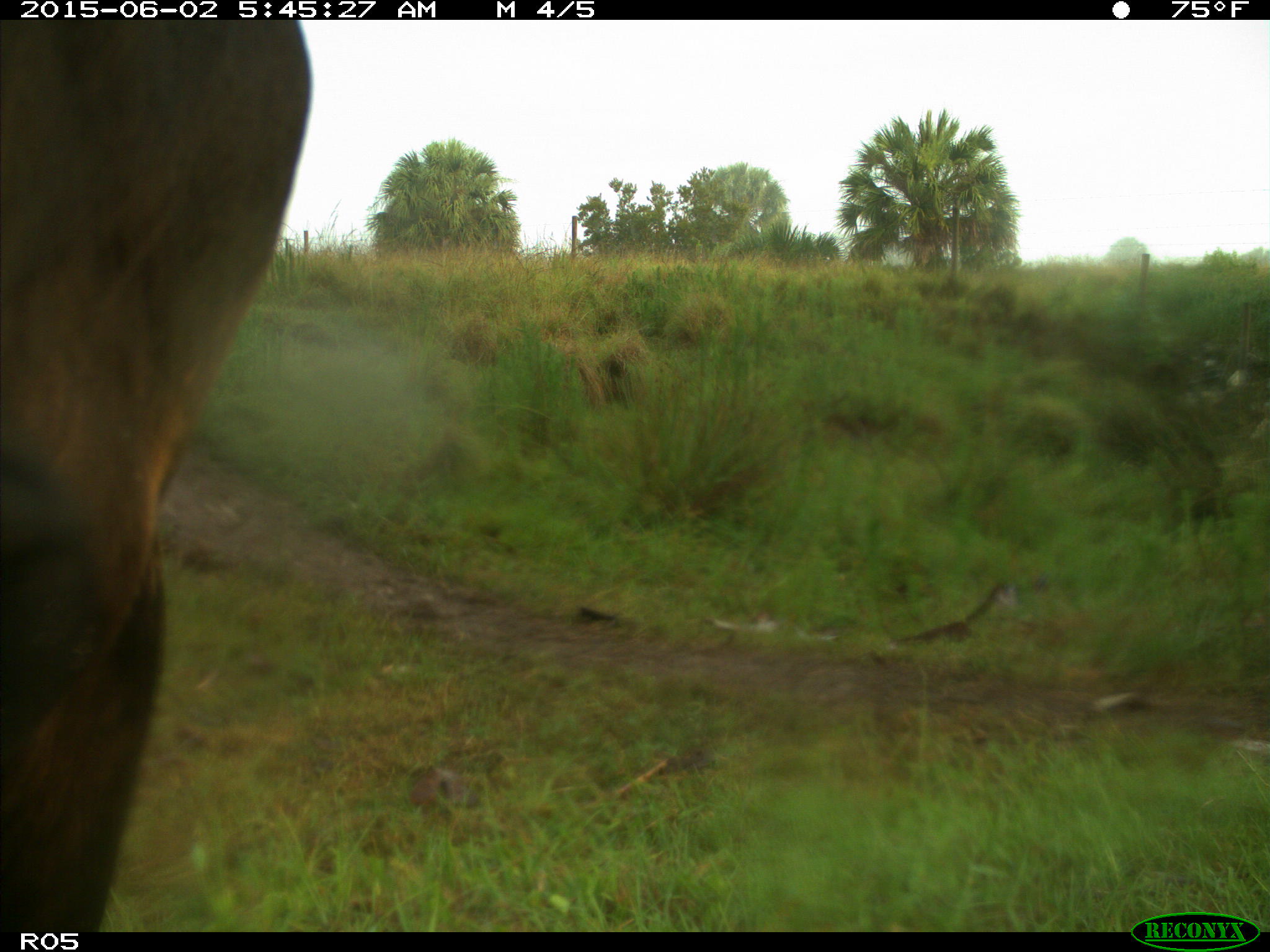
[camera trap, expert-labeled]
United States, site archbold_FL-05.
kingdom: Animalia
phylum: Chordata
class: Mammalia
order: Artiodactyla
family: Bovidae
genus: Bos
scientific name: Bos taurus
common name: domestic cow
Bos taurus (domestic cow).